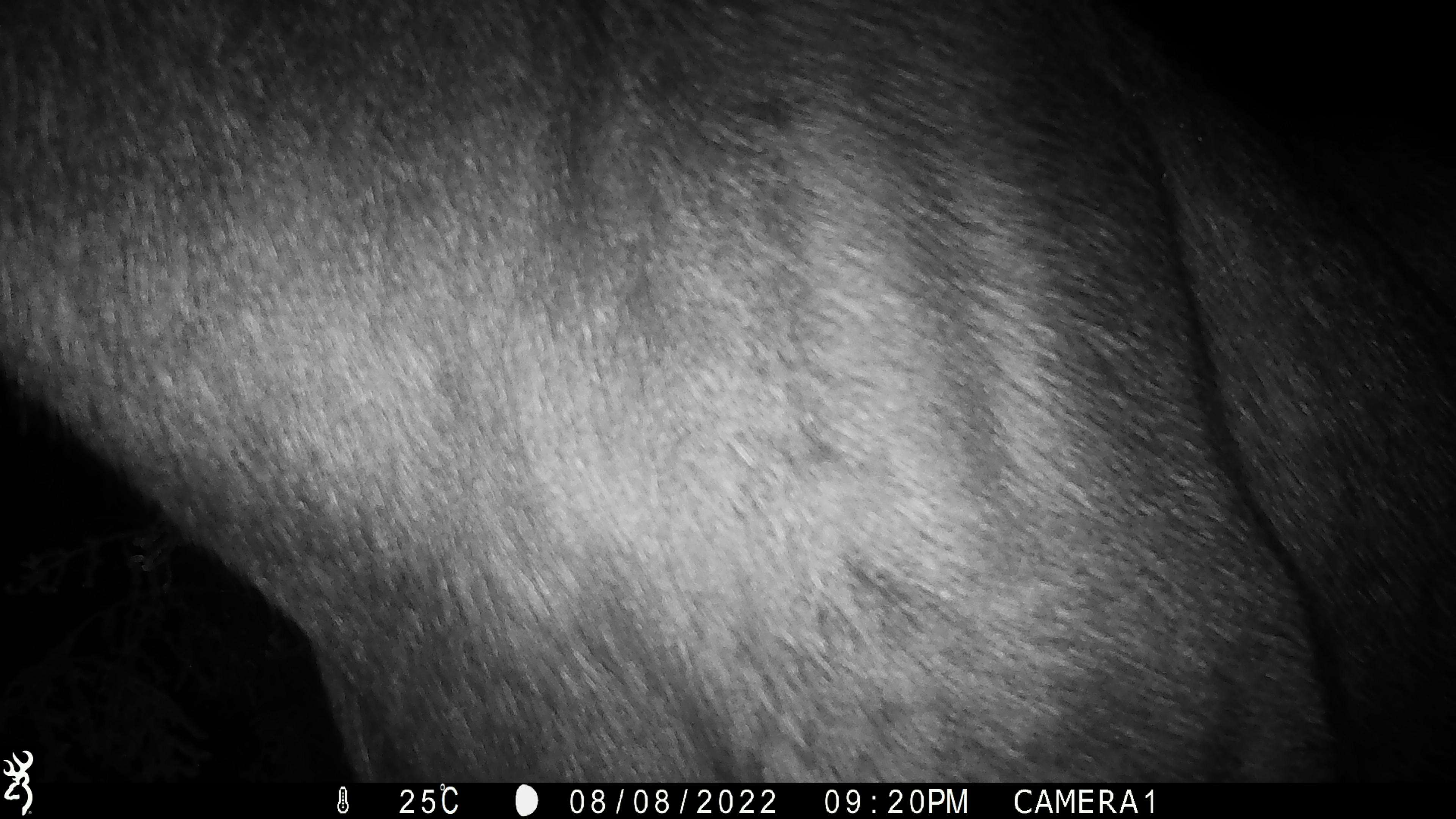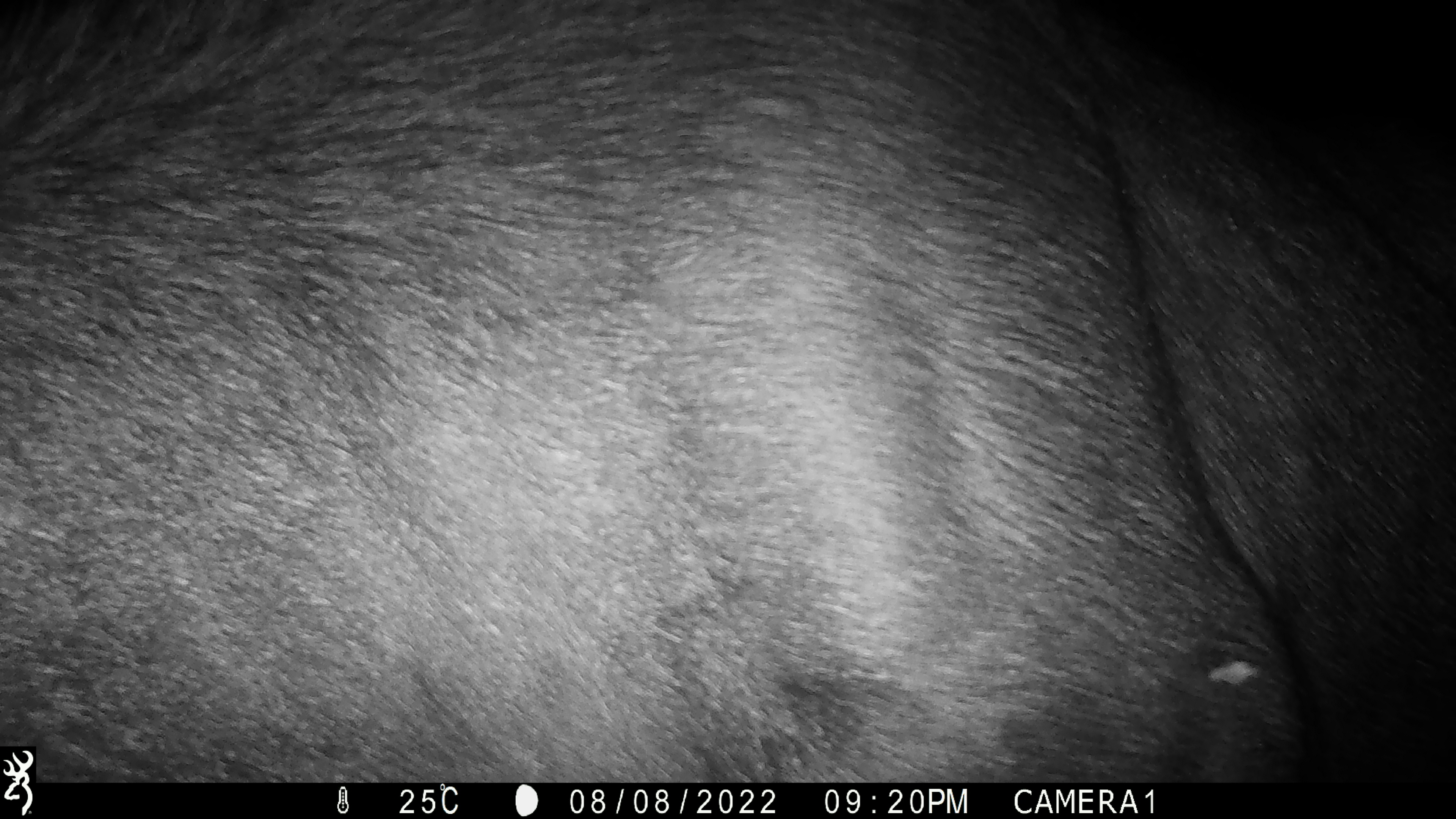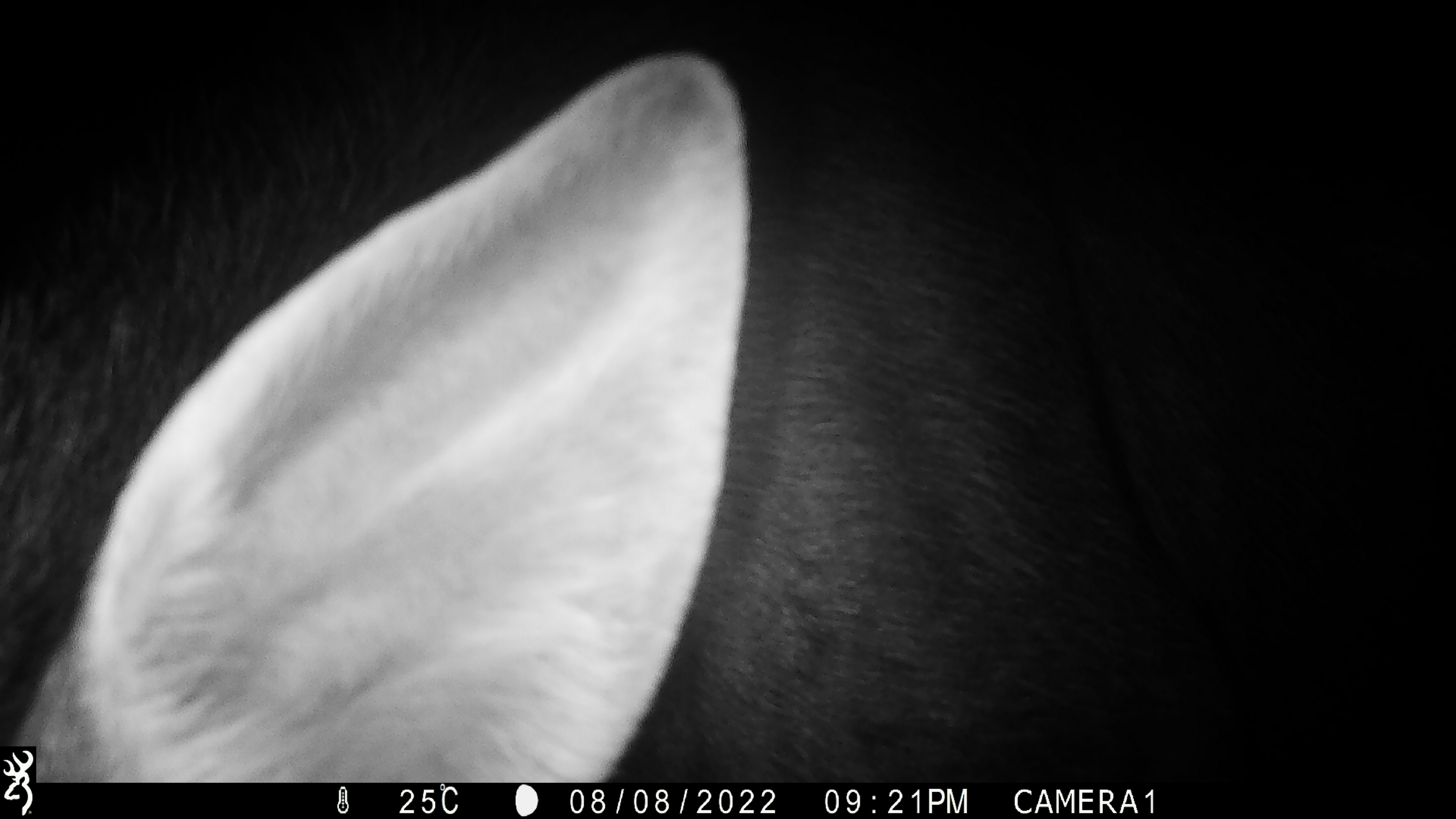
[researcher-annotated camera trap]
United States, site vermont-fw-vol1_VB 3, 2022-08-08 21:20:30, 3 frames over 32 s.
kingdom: Animalia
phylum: Chordata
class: Mammalia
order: Artiodactyla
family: Cervidae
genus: Alces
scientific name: Alces alces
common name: moose